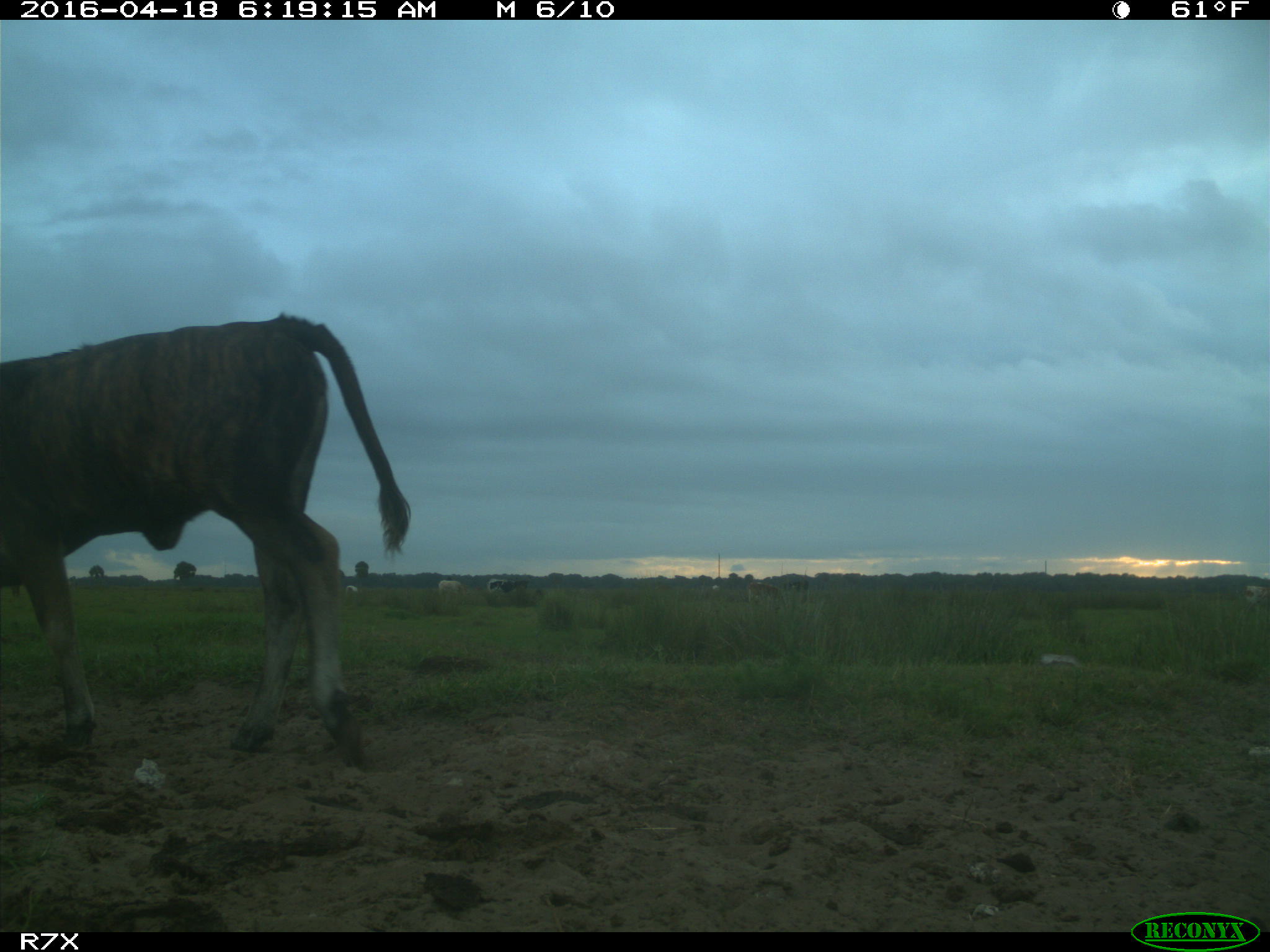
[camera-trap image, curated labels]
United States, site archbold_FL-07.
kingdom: Animalia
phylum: Chordata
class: Mammalia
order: Artiodactyla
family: Bovidae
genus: Bos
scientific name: Bos taurus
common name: domestic cow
Bos taurus (domestic cow).